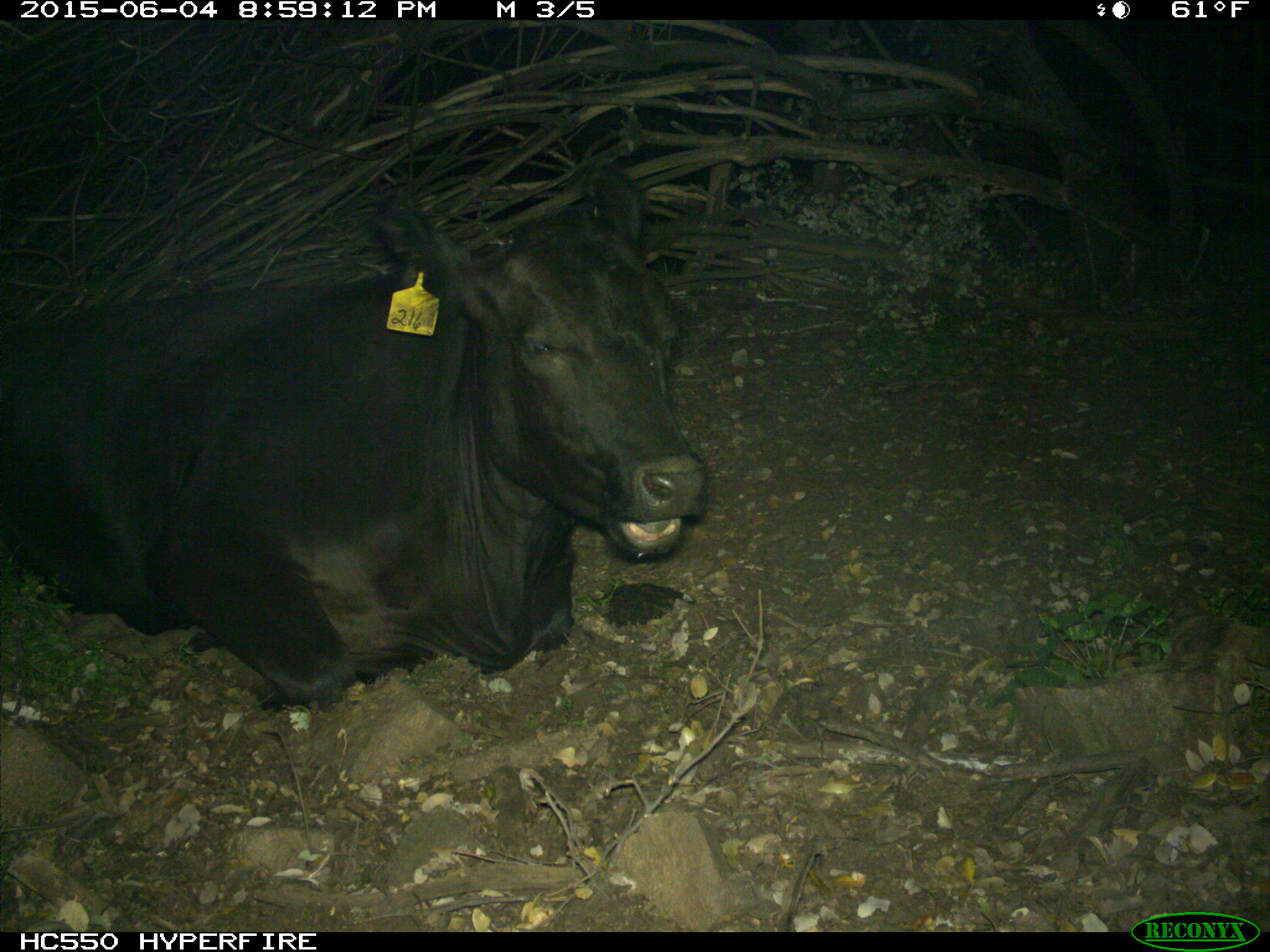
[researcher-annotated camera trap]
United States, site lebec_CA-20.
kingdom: Animalia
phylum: Chordata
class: Mammalia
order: Artiodactyla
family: Bovidae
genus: Bos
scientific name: Bos taurus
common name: domestic cow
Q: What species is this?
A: Bos taurus (domestic cow).